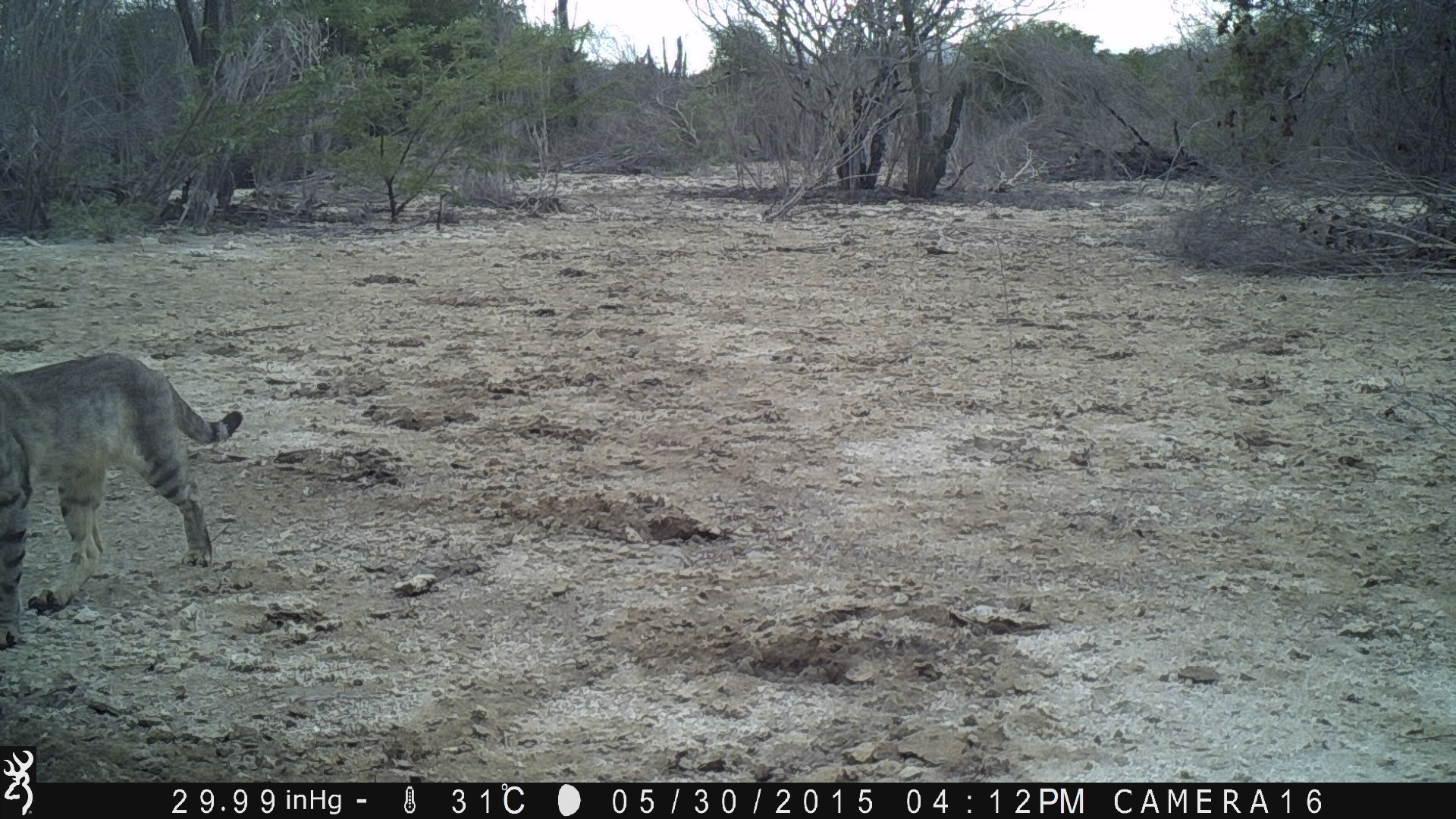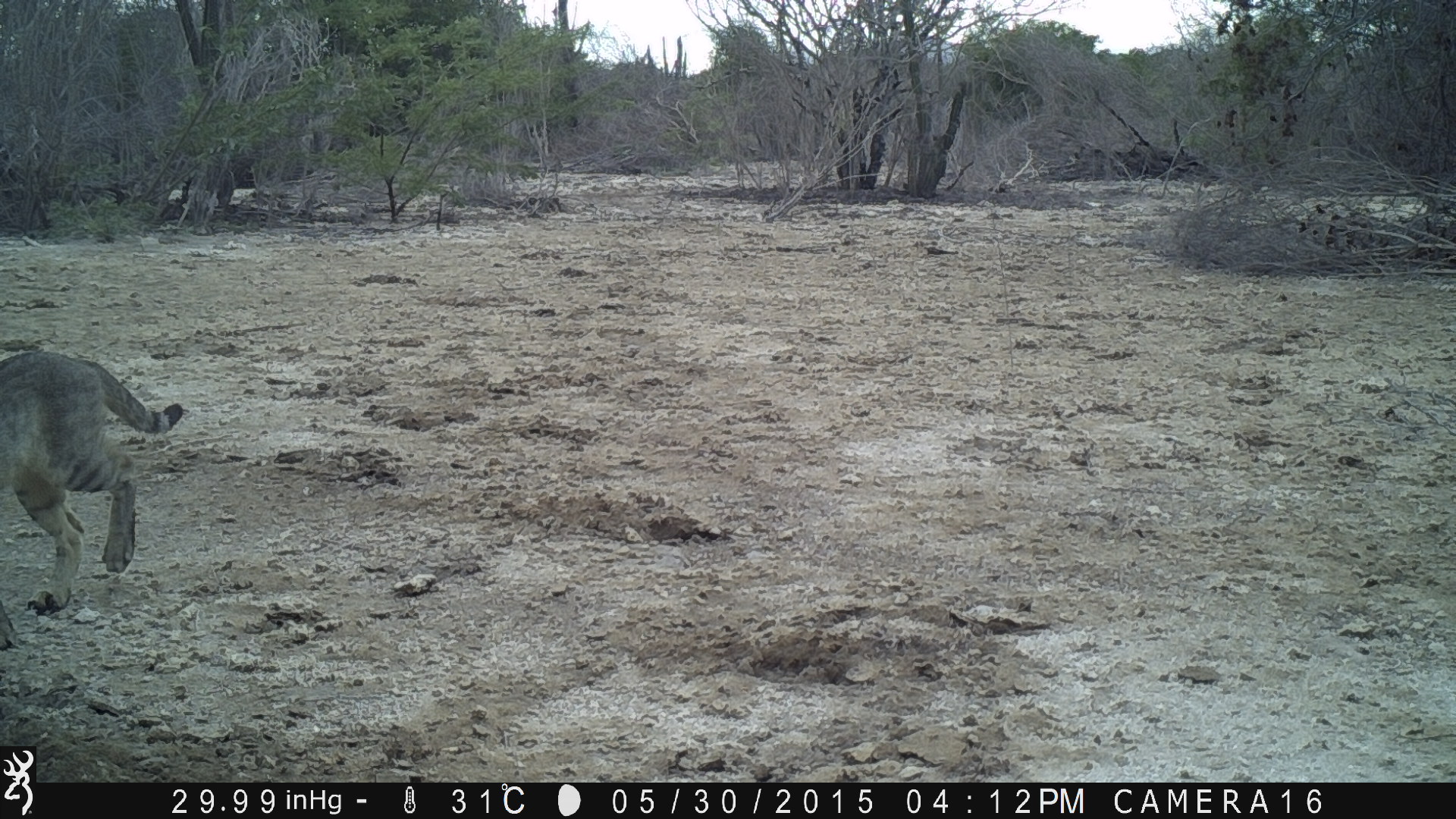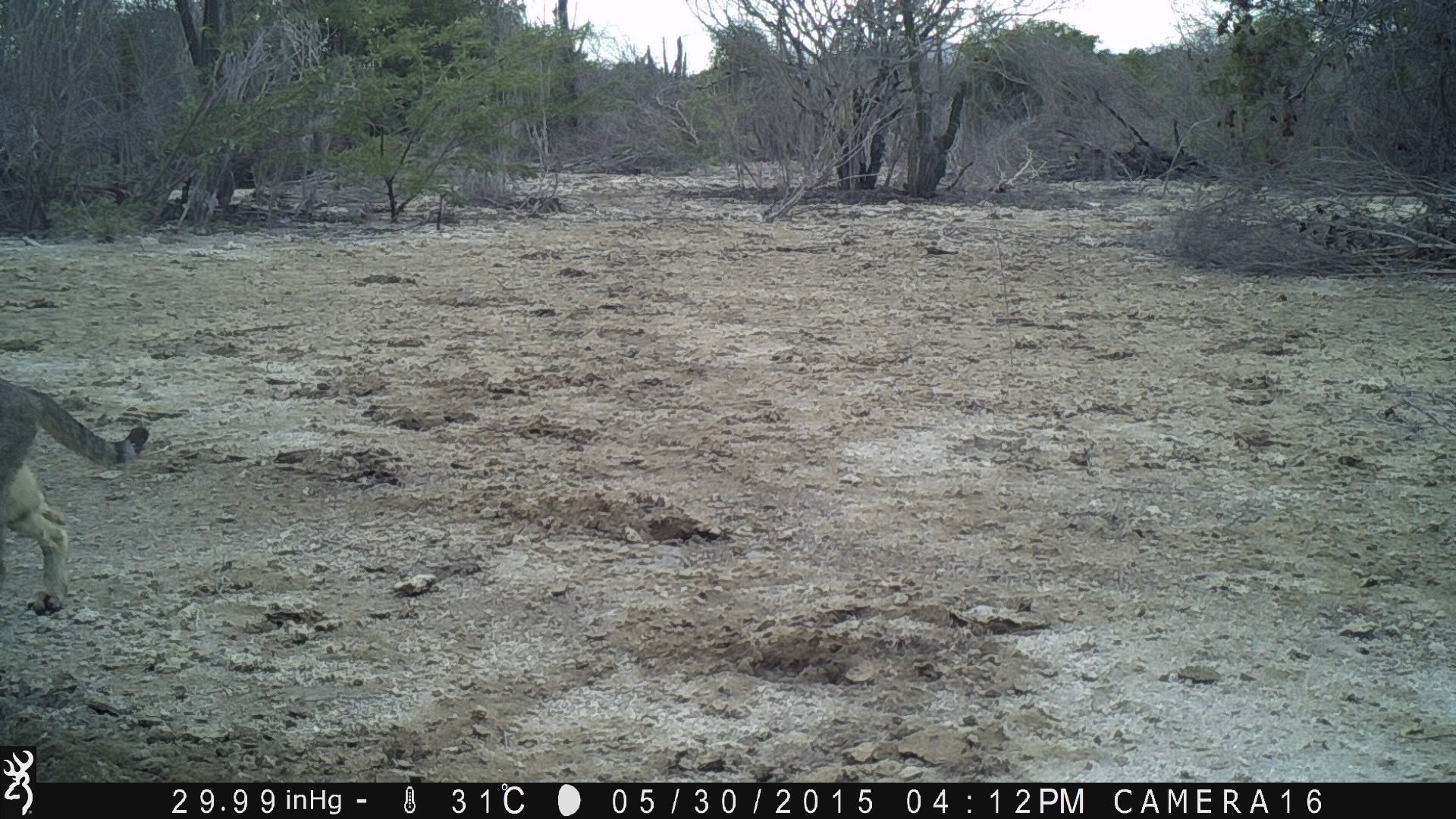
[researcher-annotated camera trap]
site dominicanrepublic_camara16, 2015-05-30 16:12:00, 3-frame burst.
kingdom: Animalia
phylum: Chordata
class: Mammalia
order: Carnivora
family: Felidae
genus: Felis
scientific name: Felis catus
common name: cat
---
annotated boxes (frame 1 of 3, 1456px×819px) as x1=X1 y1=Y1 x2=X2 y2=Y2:
cat: x1=0 y1=353 x2=244 y2=632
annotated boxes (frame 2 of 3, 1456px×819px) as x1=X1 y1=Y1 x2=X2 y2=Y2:
cat: x1=0 y1=348 x2=187 y2=611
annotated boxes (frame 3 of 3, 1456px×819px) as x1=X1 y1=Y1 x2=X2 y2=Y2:
cat: x1=0 y1=372 x2=154 y2=617